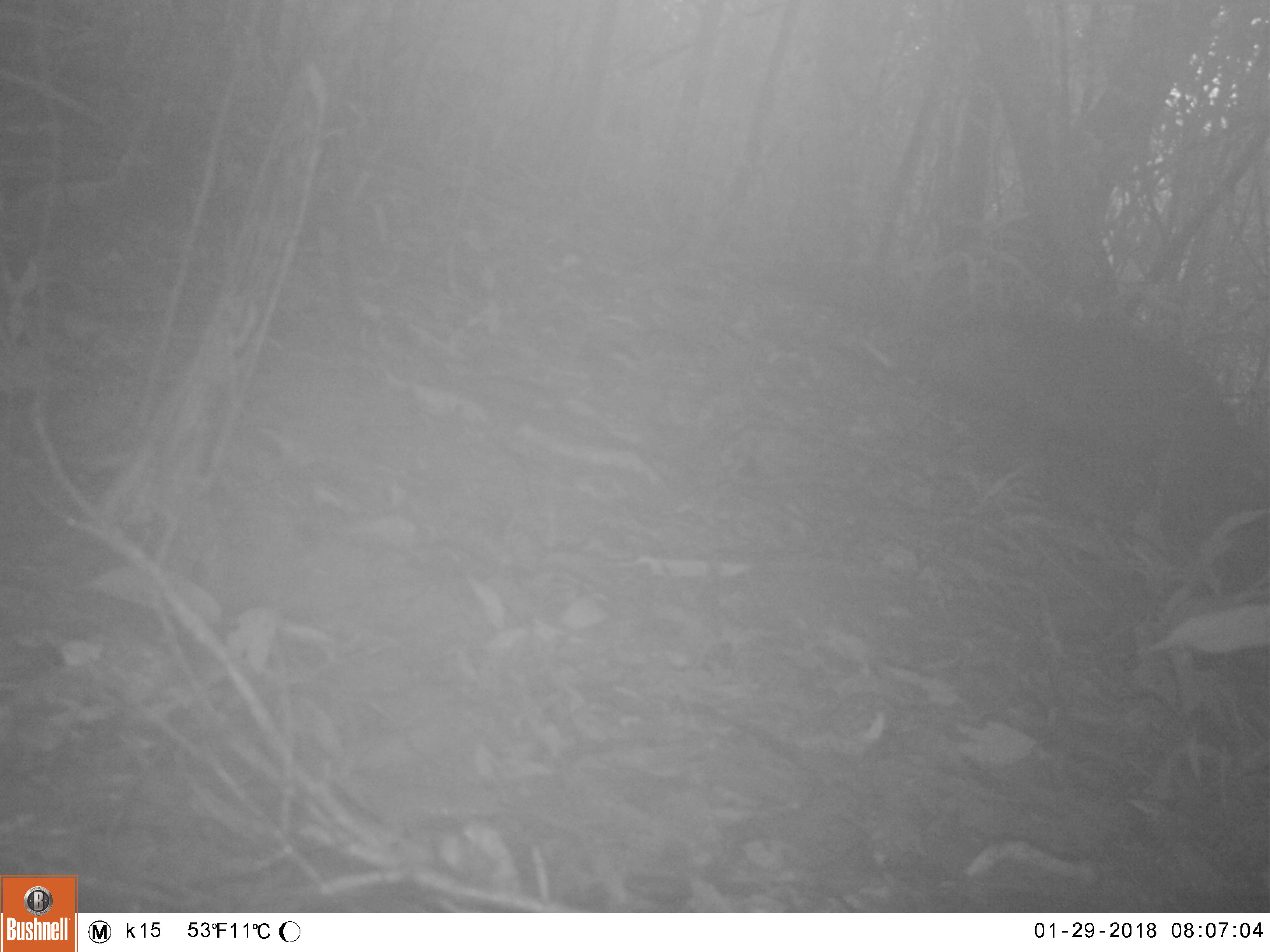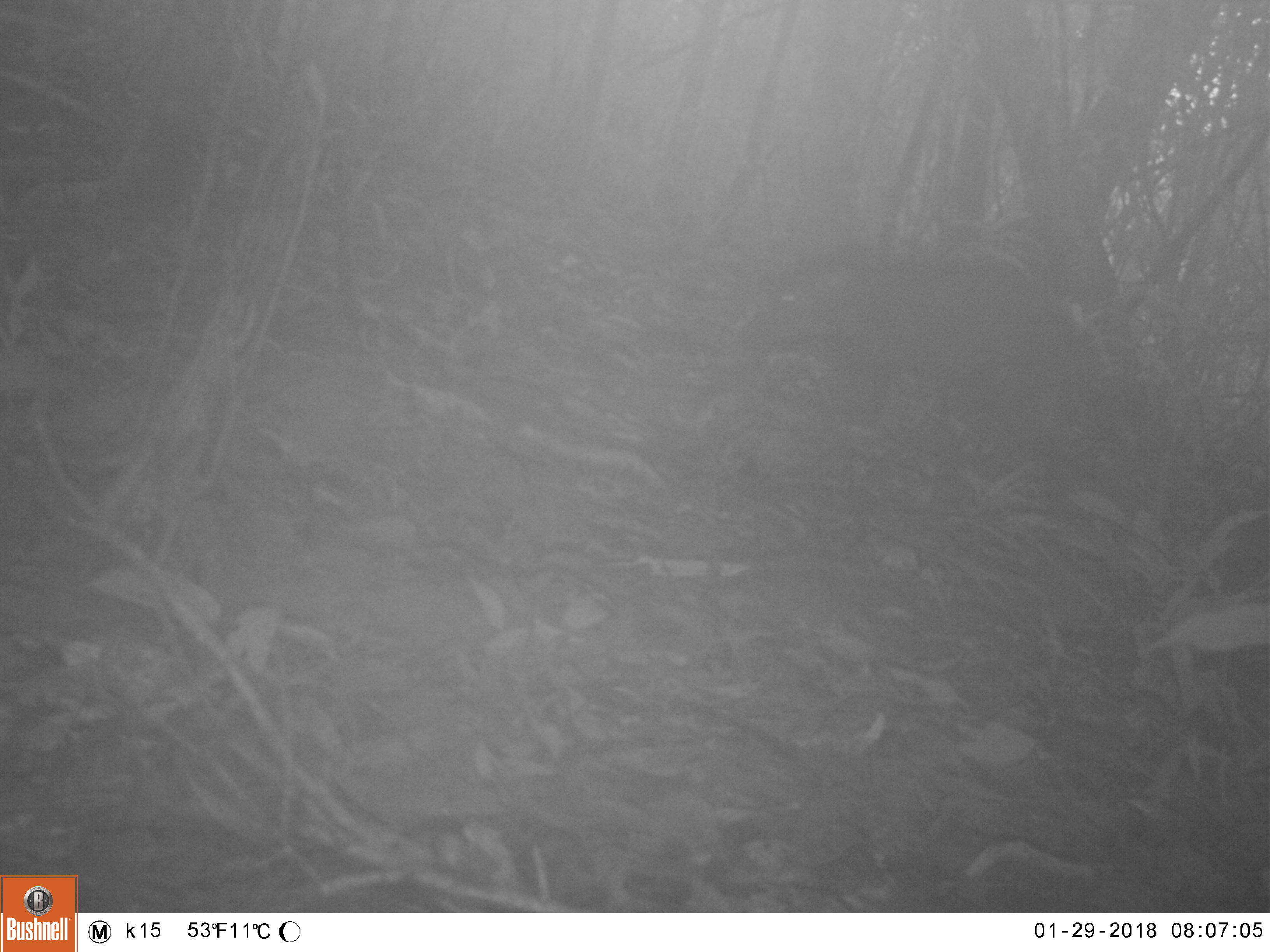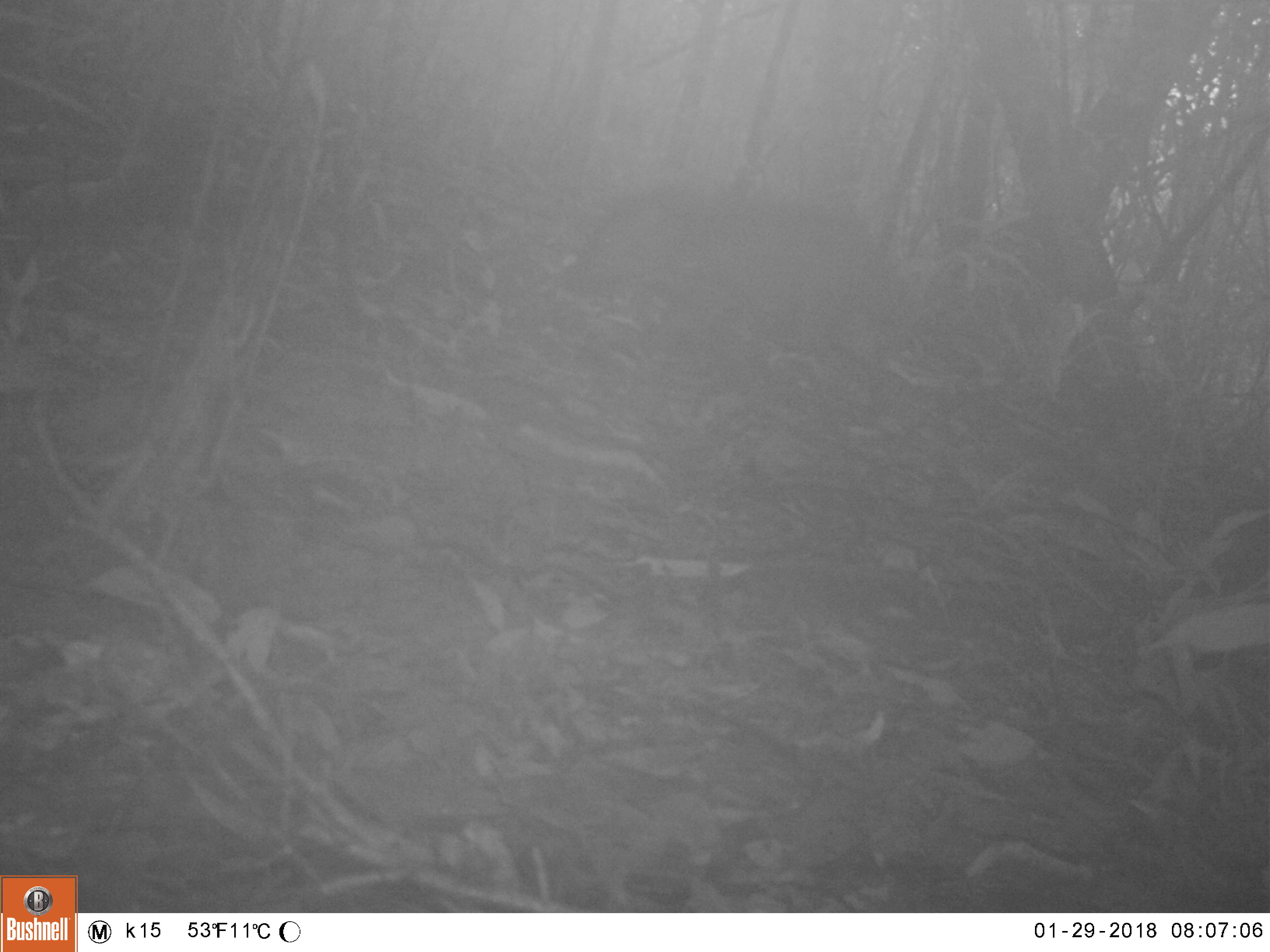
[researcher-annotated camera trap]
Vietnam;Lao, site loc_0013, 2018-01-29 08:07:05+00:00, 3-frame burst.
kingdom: Animalia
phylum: Chordata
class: Mammalia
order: Artiodactyla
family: Suidae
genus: Sus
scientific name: Sus scrofa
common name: eurasian wild pig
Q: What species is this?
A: Eurasian wild pig (Sus scrofa).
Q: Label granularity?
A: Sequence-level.